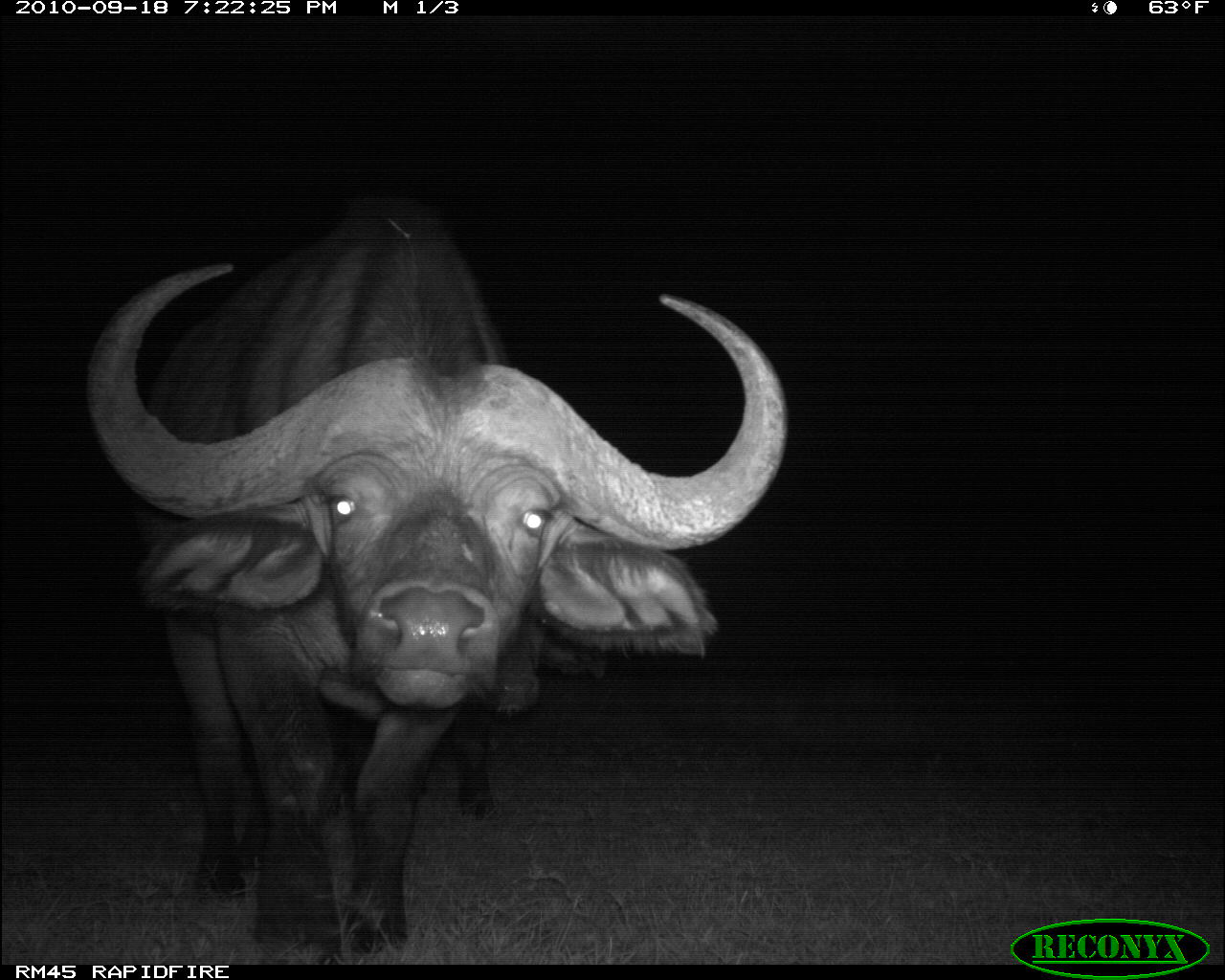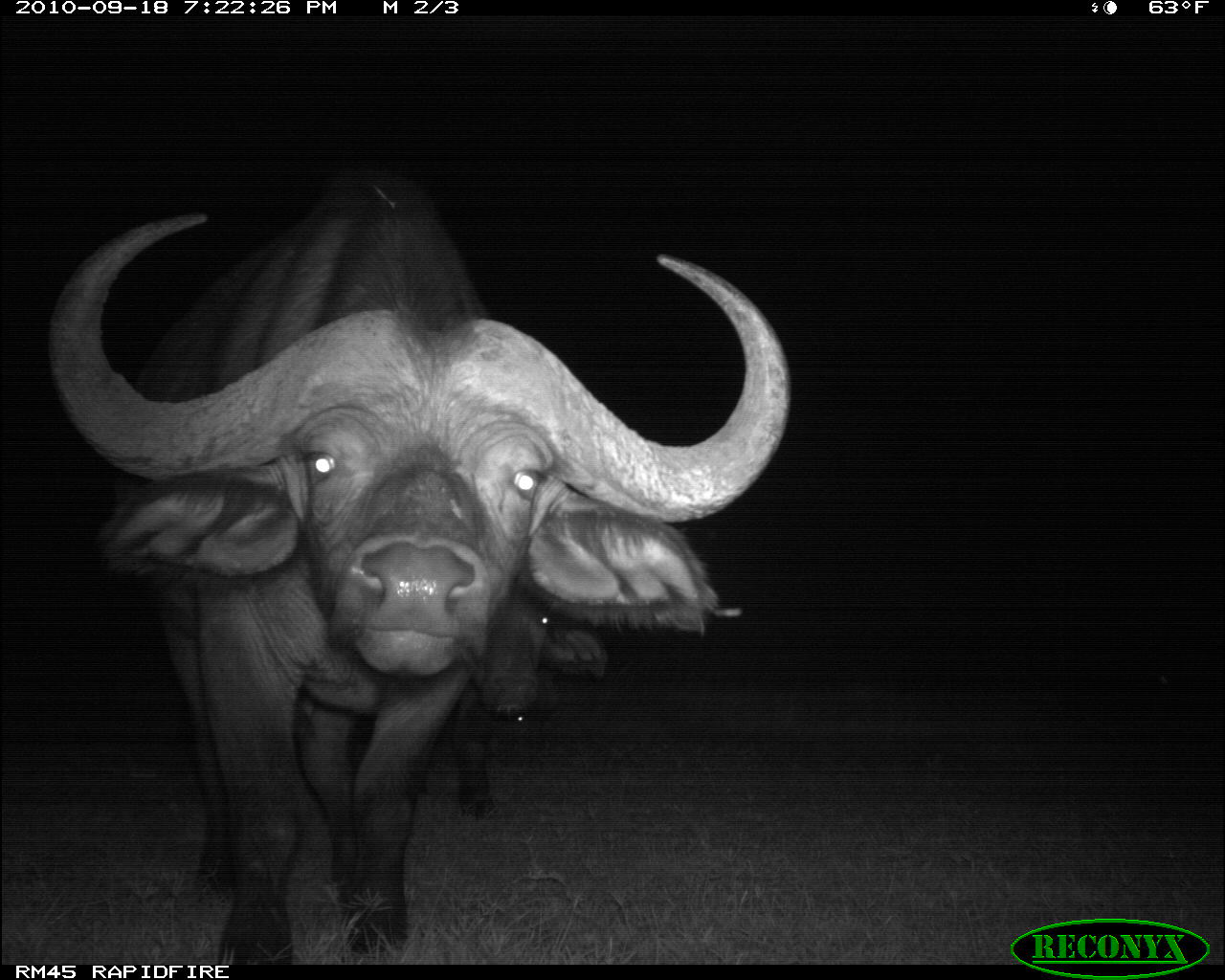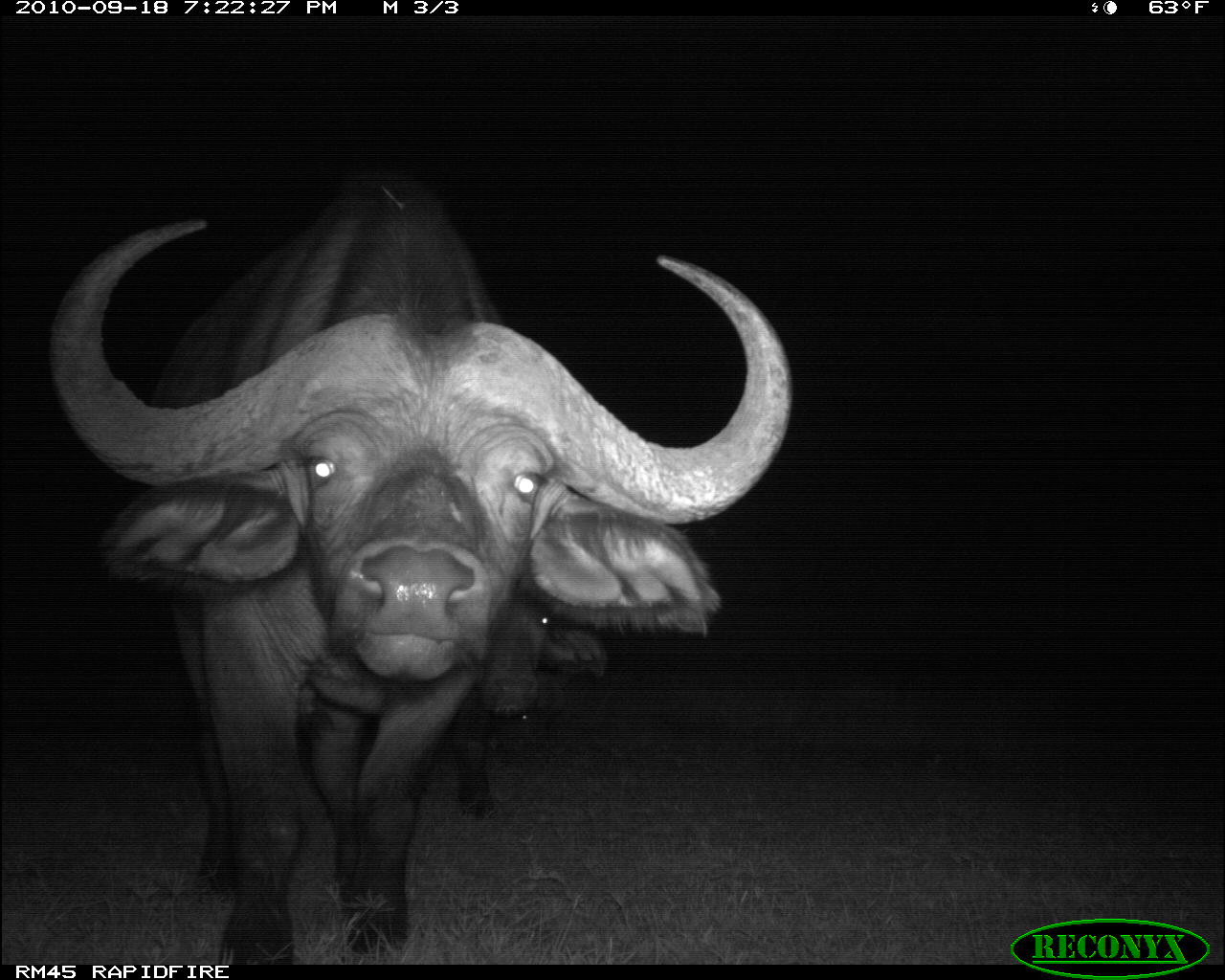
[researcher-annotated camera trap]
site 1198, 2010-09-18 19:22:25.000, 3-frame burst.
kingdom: Animalia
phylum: Chordata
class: Mammalia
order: Artiodactyla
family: Bovidae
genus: Syncerus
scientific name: Syncerus caffer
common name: african buffalo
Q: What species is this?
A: Syncerus caffer (african buffalo).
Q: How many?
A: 2.